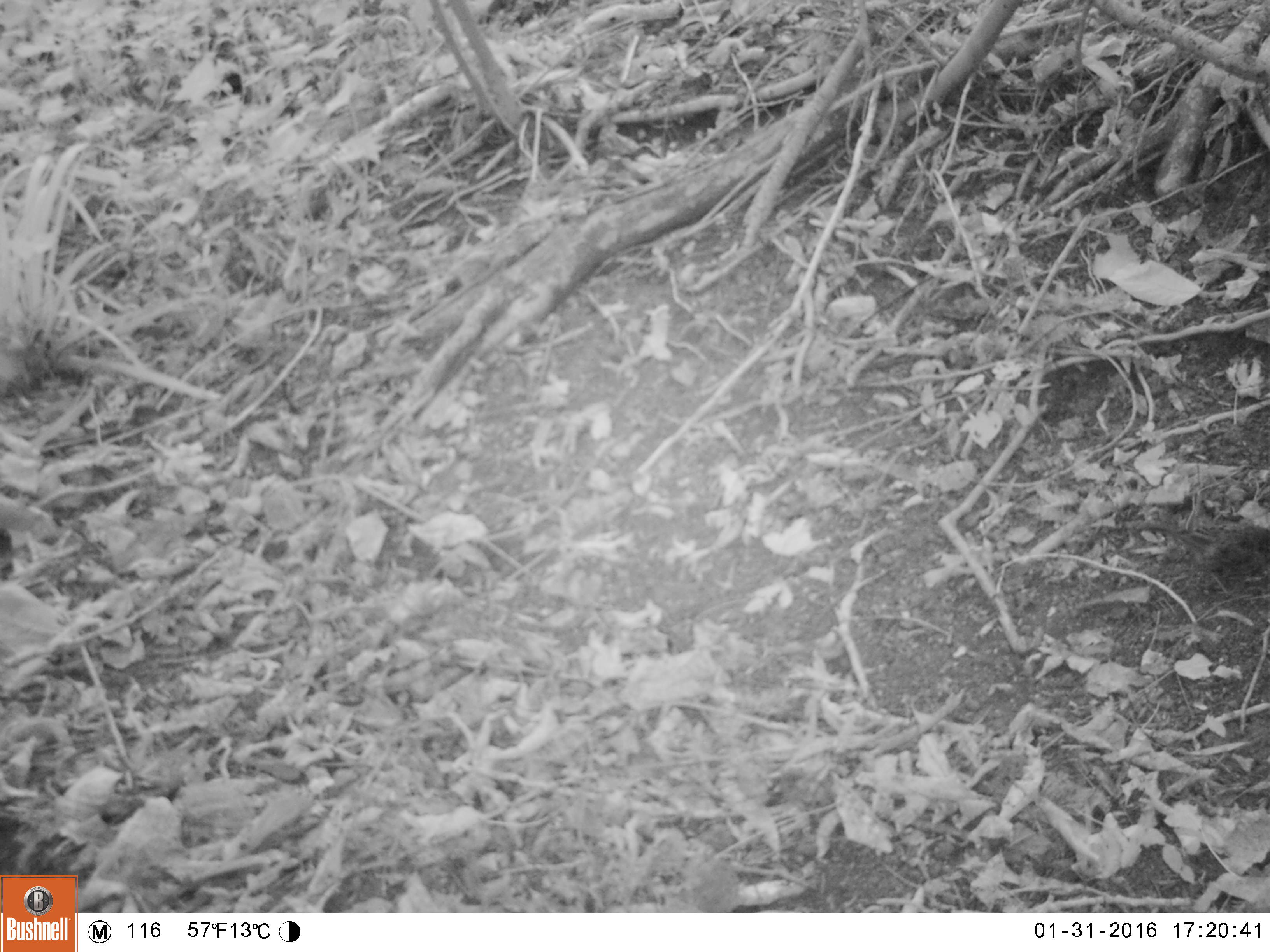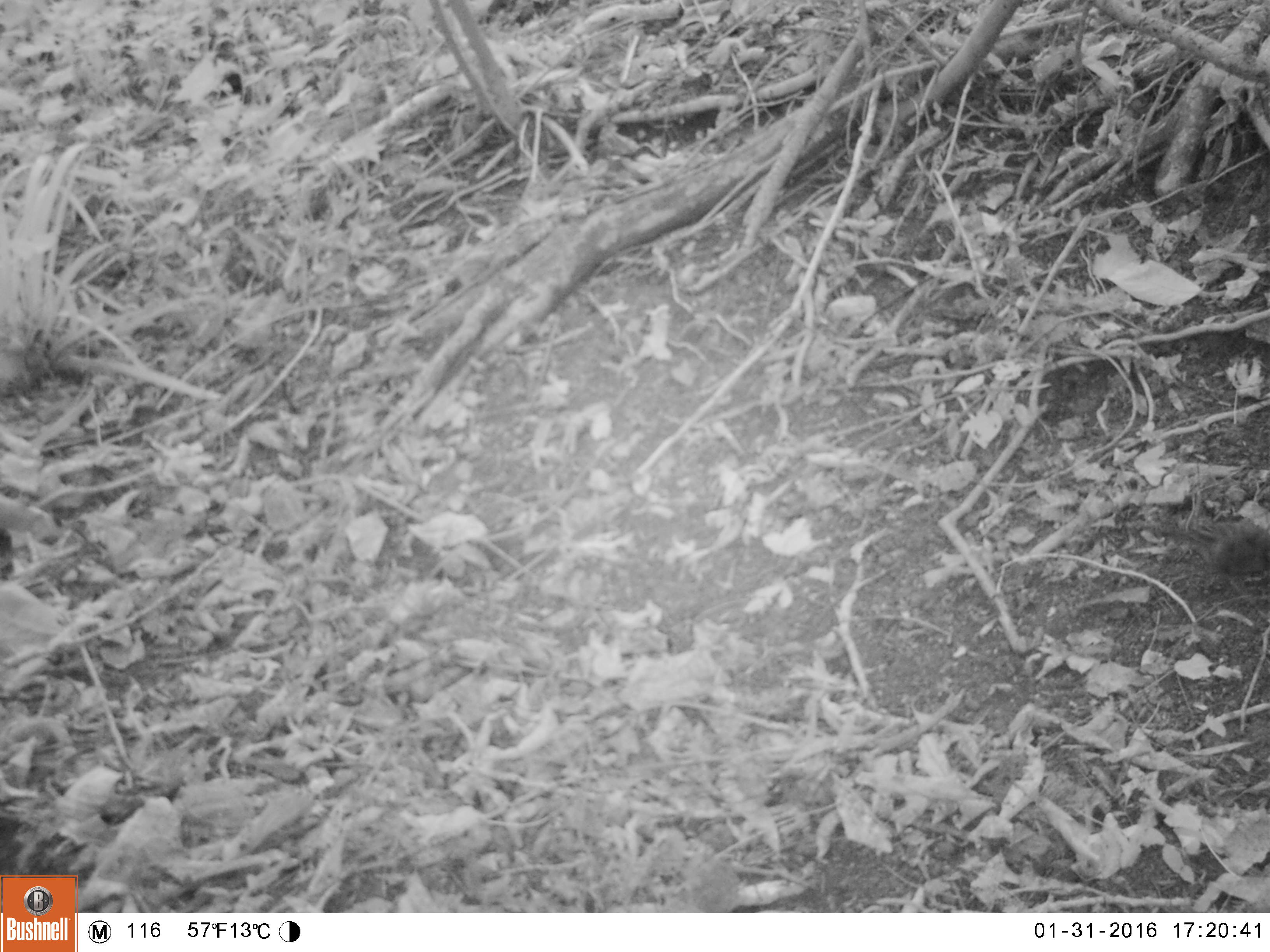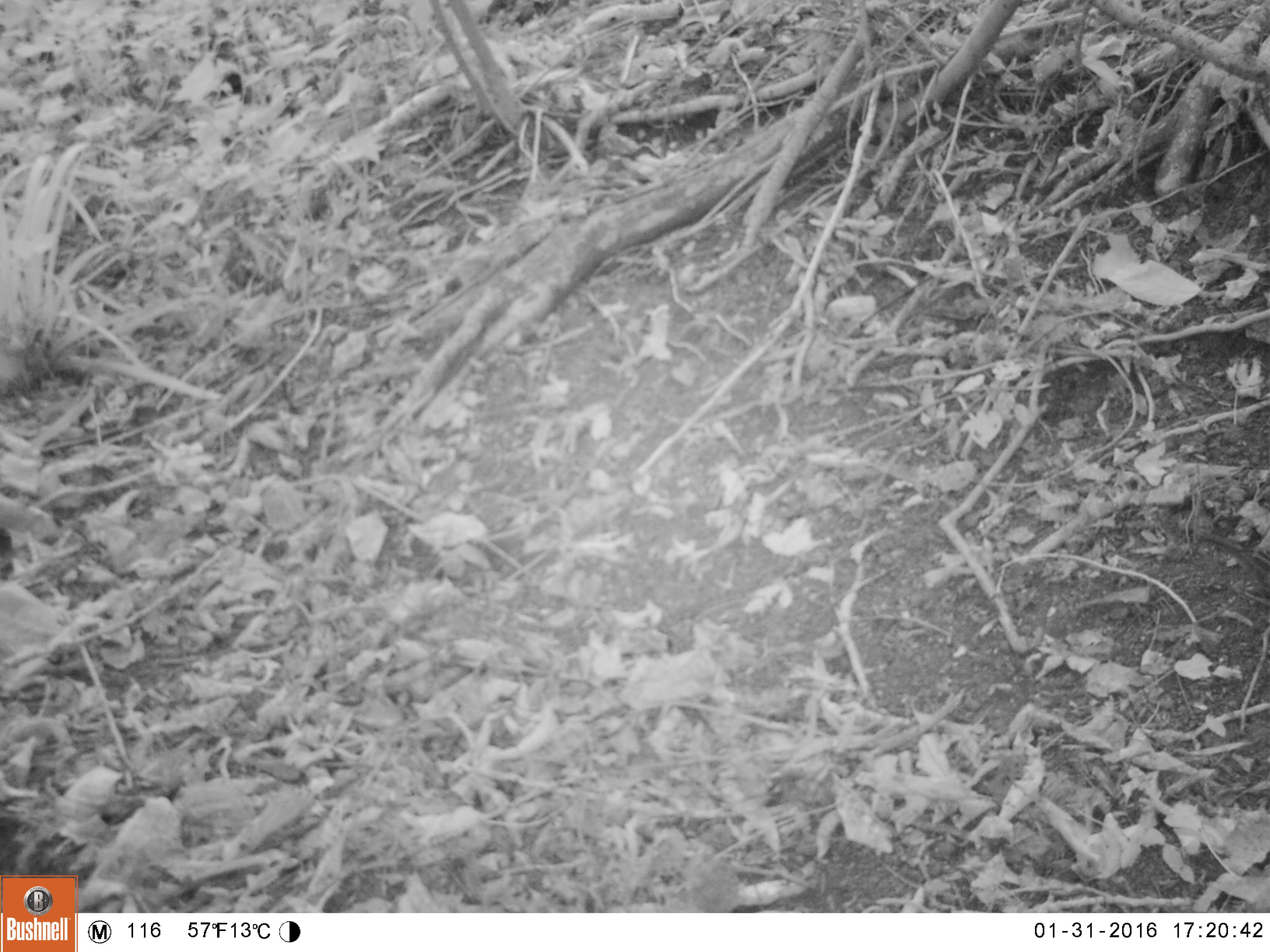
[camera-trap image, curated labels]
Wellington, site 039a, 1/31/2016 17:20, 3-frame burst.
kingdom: Animalia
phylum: Chordata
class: Aves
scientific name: Aves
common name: bird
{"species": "bird (Aves)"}